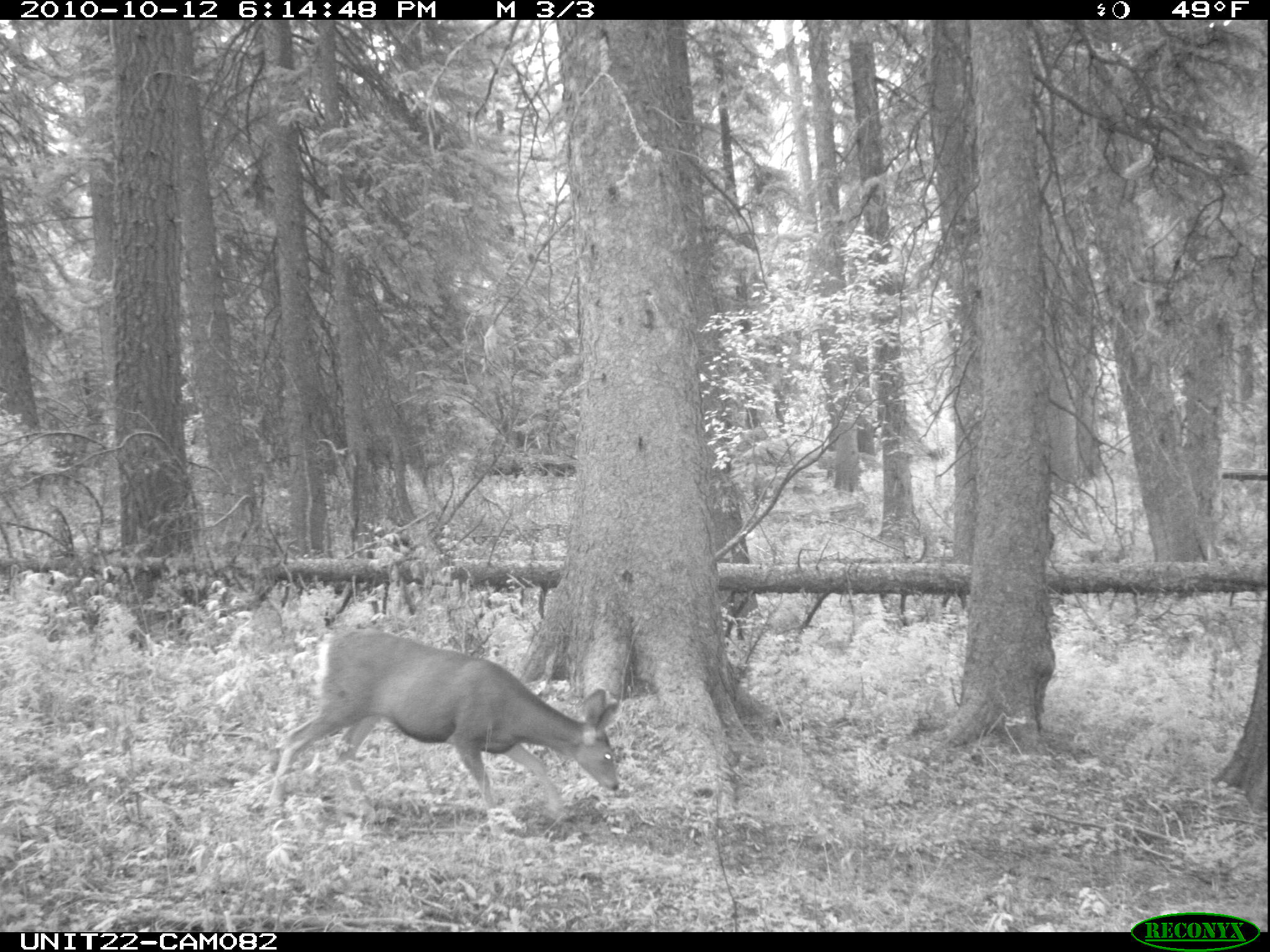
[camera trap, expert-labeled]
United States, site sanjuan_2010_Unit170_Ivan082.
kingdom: Animalia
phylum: Chordata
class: Mammalia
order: Artiodactyla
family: Cervidae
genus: Odocoileus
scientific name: Odocoileus hemionus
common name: mule deer